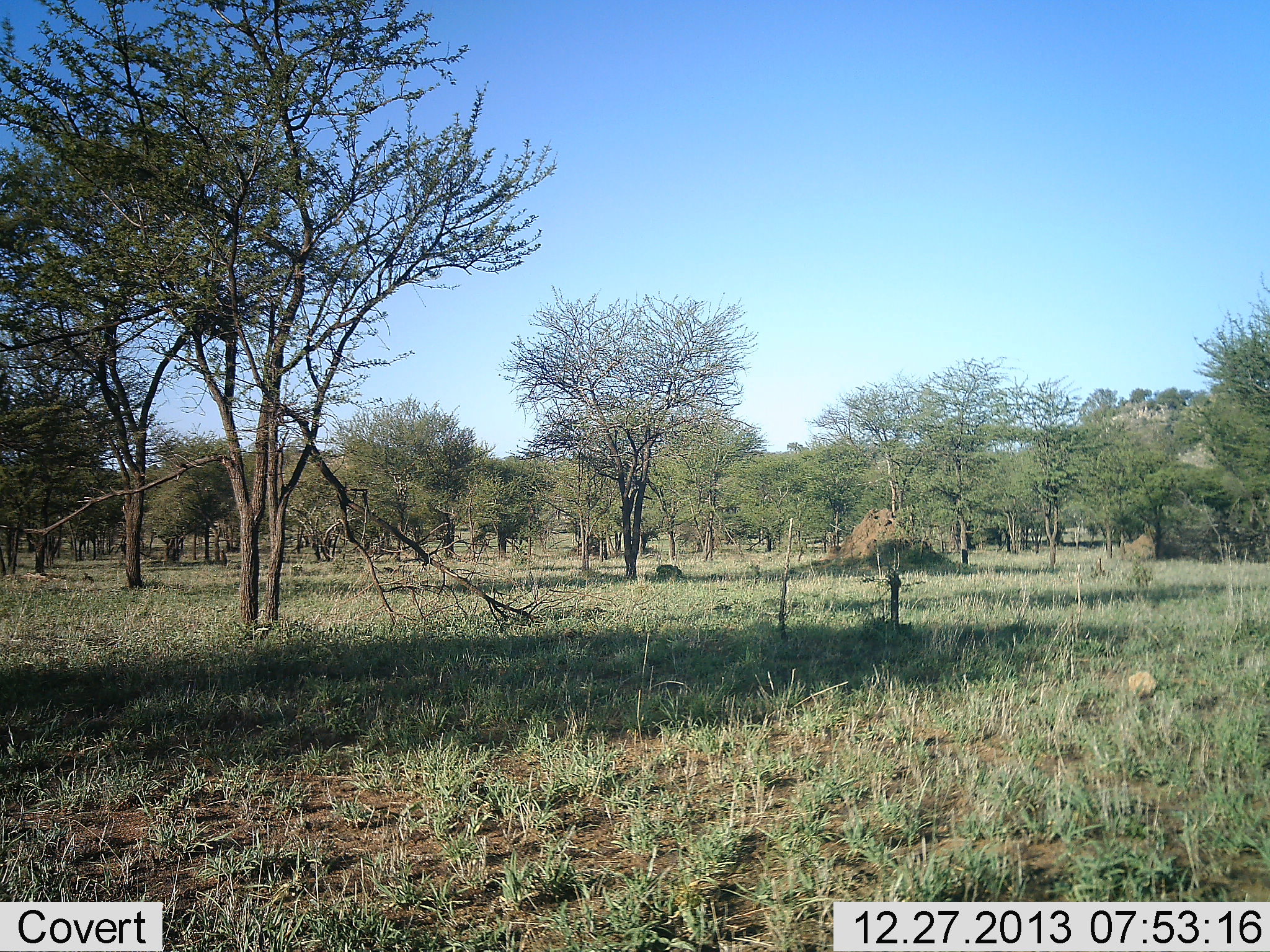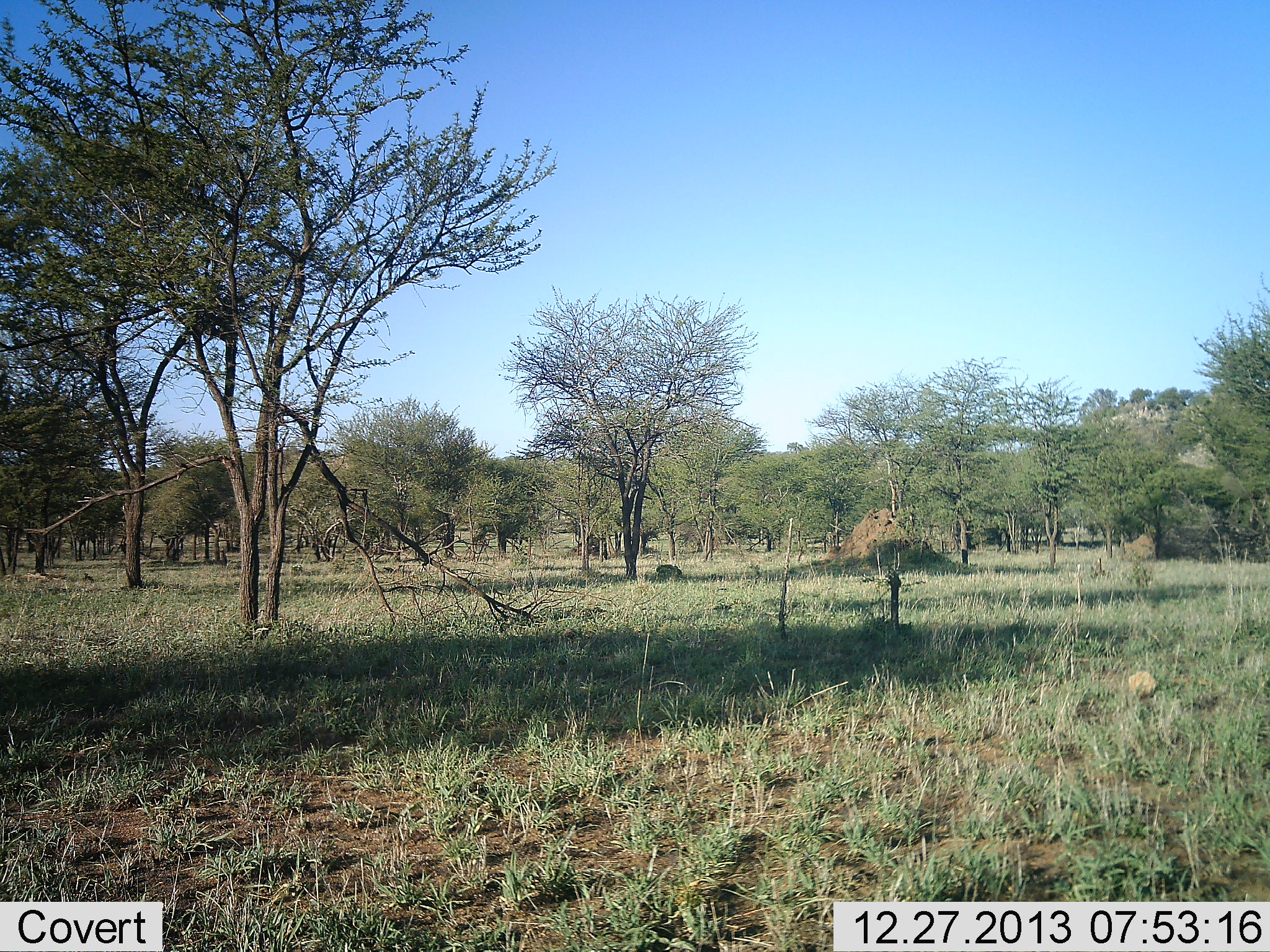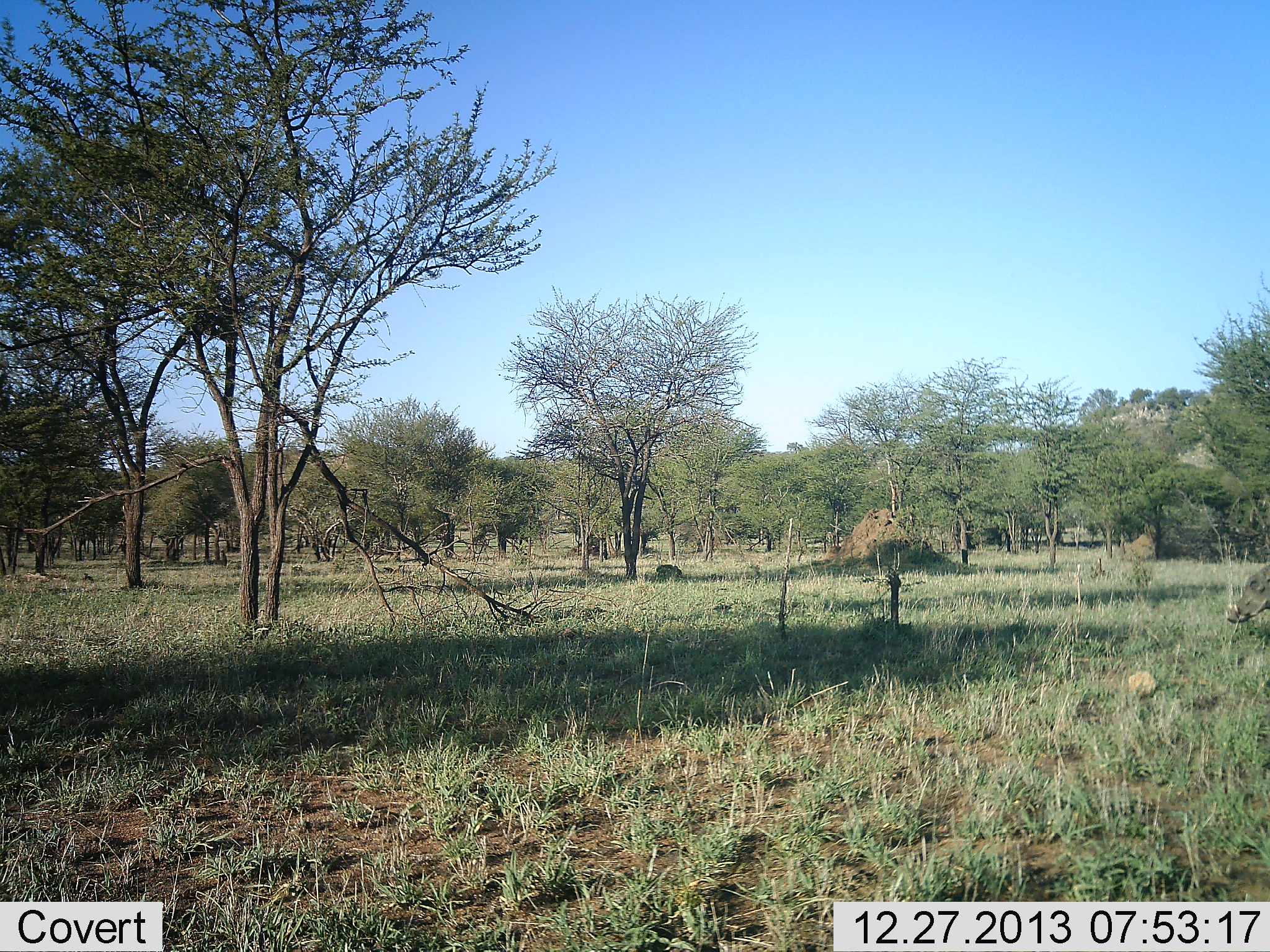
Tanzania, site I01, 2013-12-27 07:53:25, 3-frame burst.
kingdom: Animalia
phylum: Chordata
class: Mammalia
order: Artiodactyla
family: Suidae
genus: Phacochoerus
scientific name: Phacochoerus africanus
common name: warthog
Warthog (Phacochoerus africanus), count 1. Behavior (volunteer vote fractions): standing 0%, resting 0%, moving 100%, interacting 0%. Young present (vote fraction): 0%. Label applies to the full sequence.